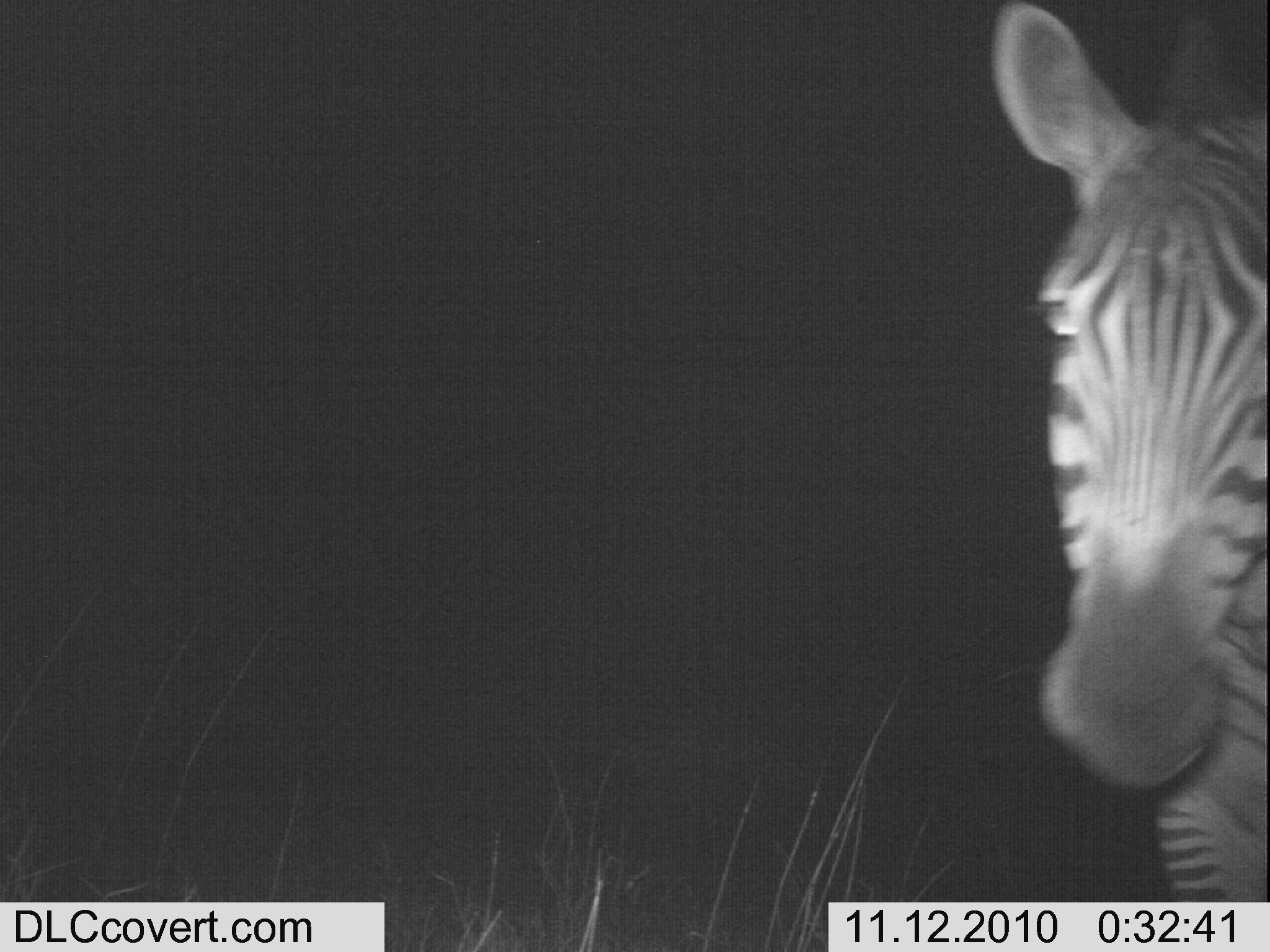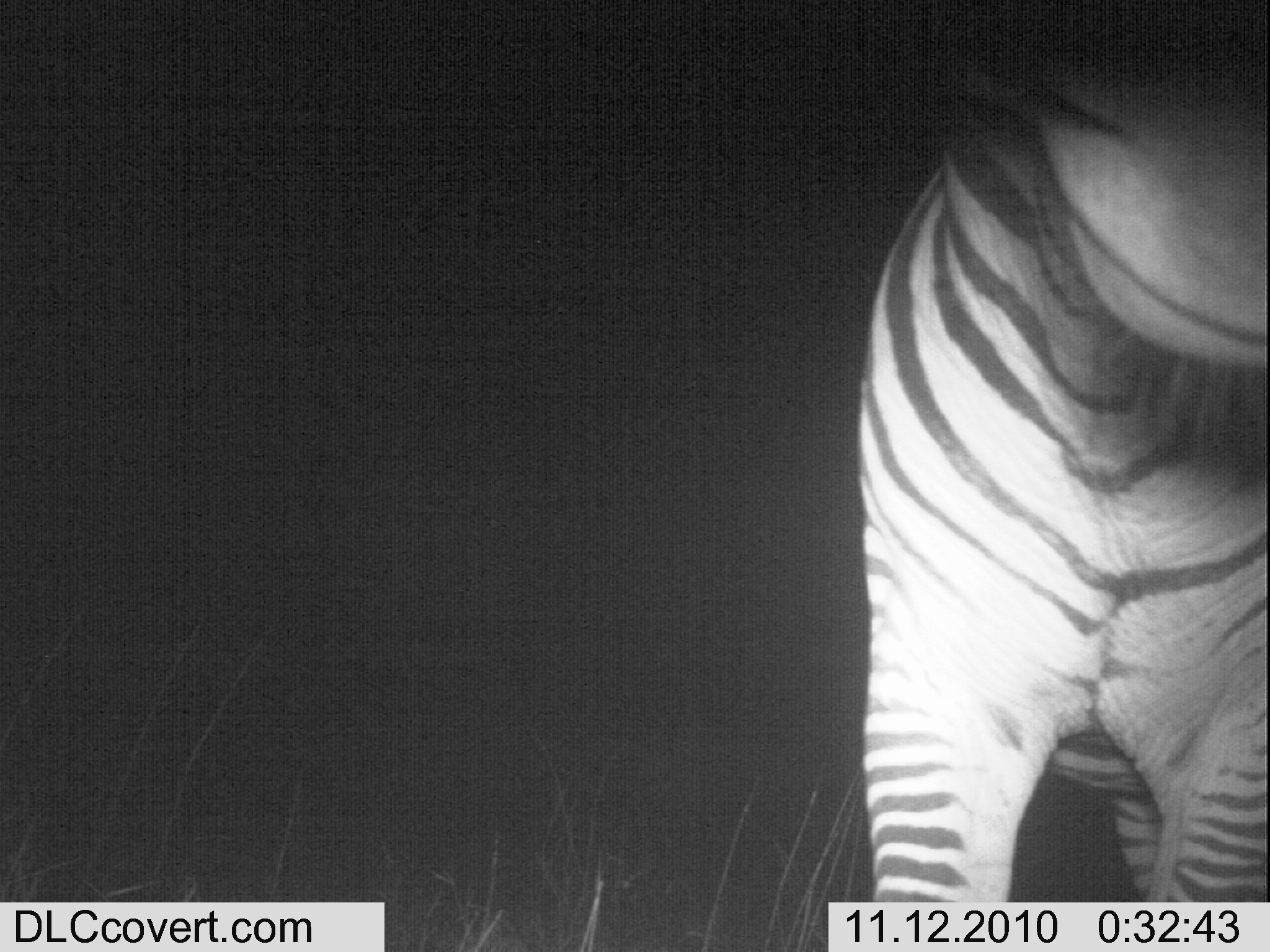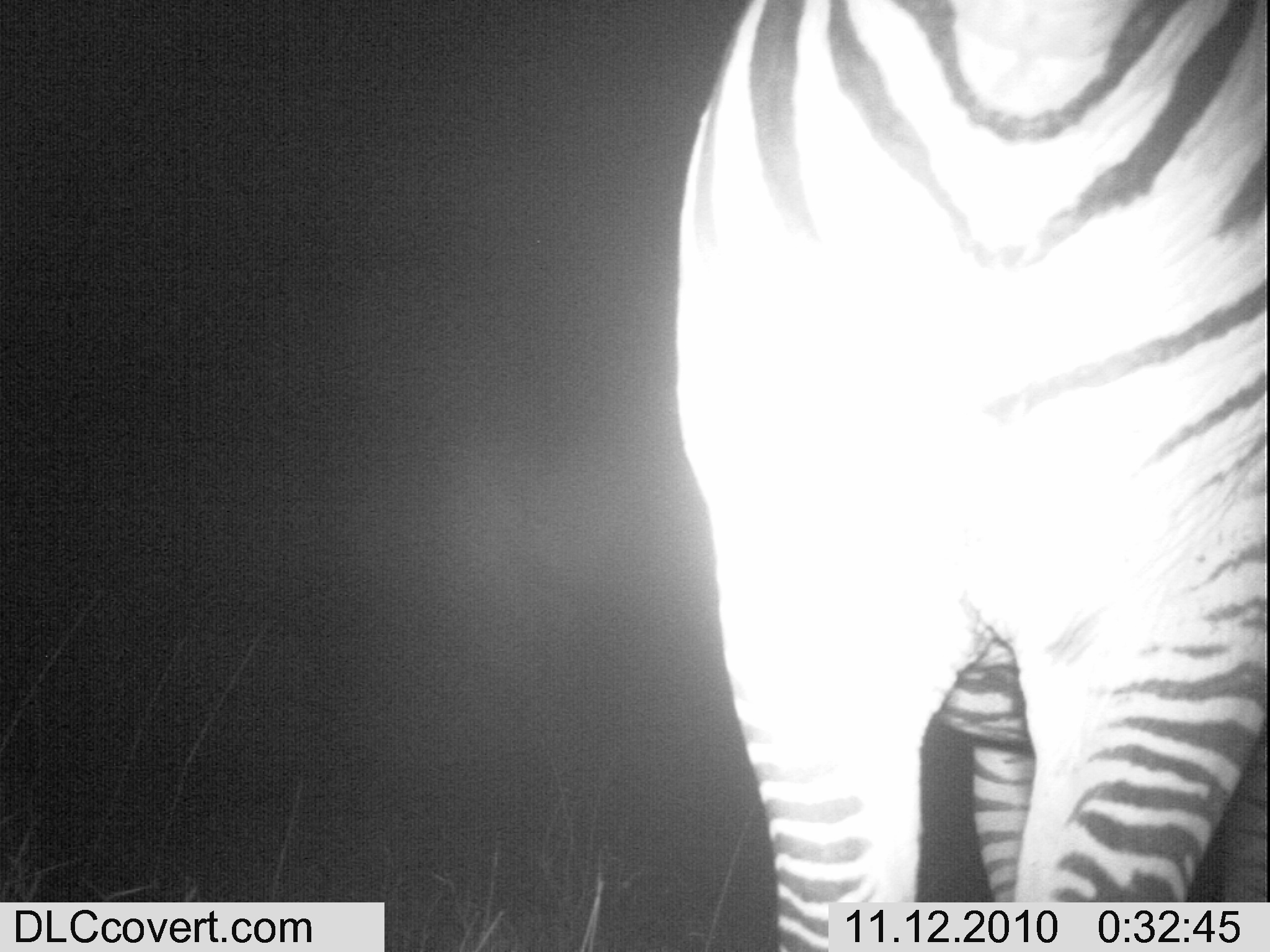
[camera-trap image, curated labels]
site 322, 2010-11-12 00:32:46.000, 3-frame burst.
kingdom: Animalia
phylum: Chordata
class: Mammalia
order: Perissodactyla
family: Equidae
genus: Equus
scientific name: Equus quagga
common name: plains zebra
Equus quagga (plains zebra), count 1.